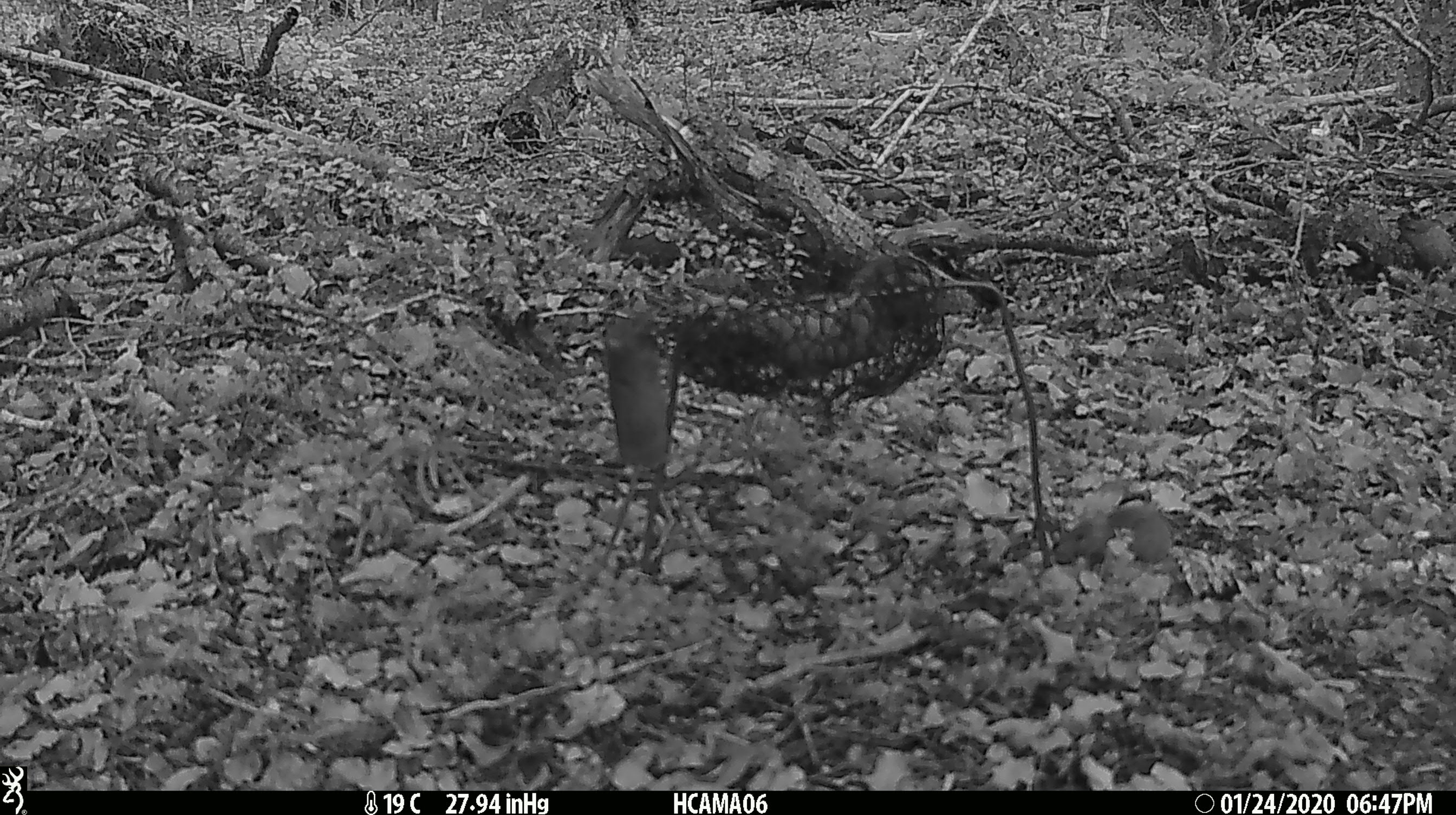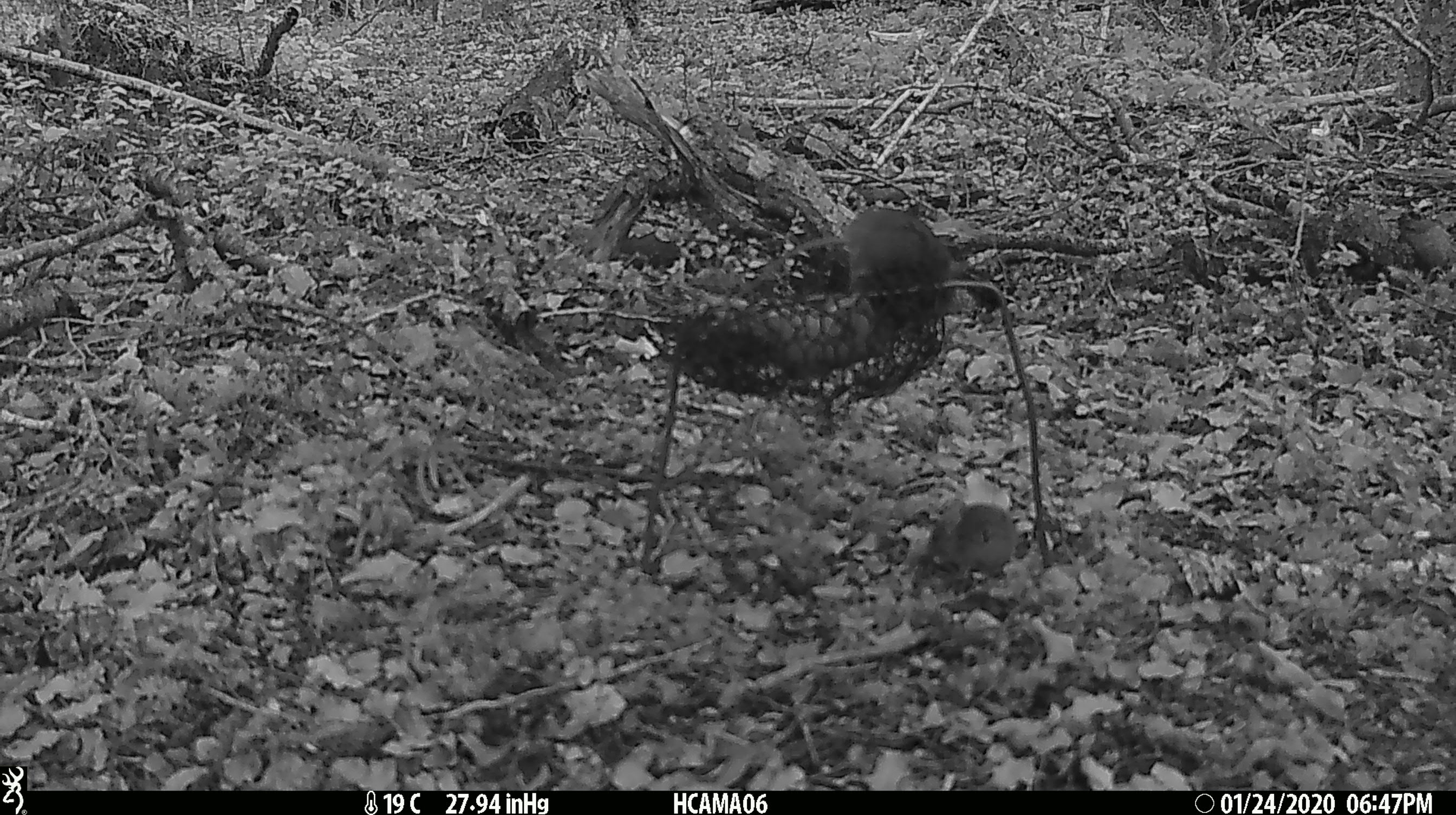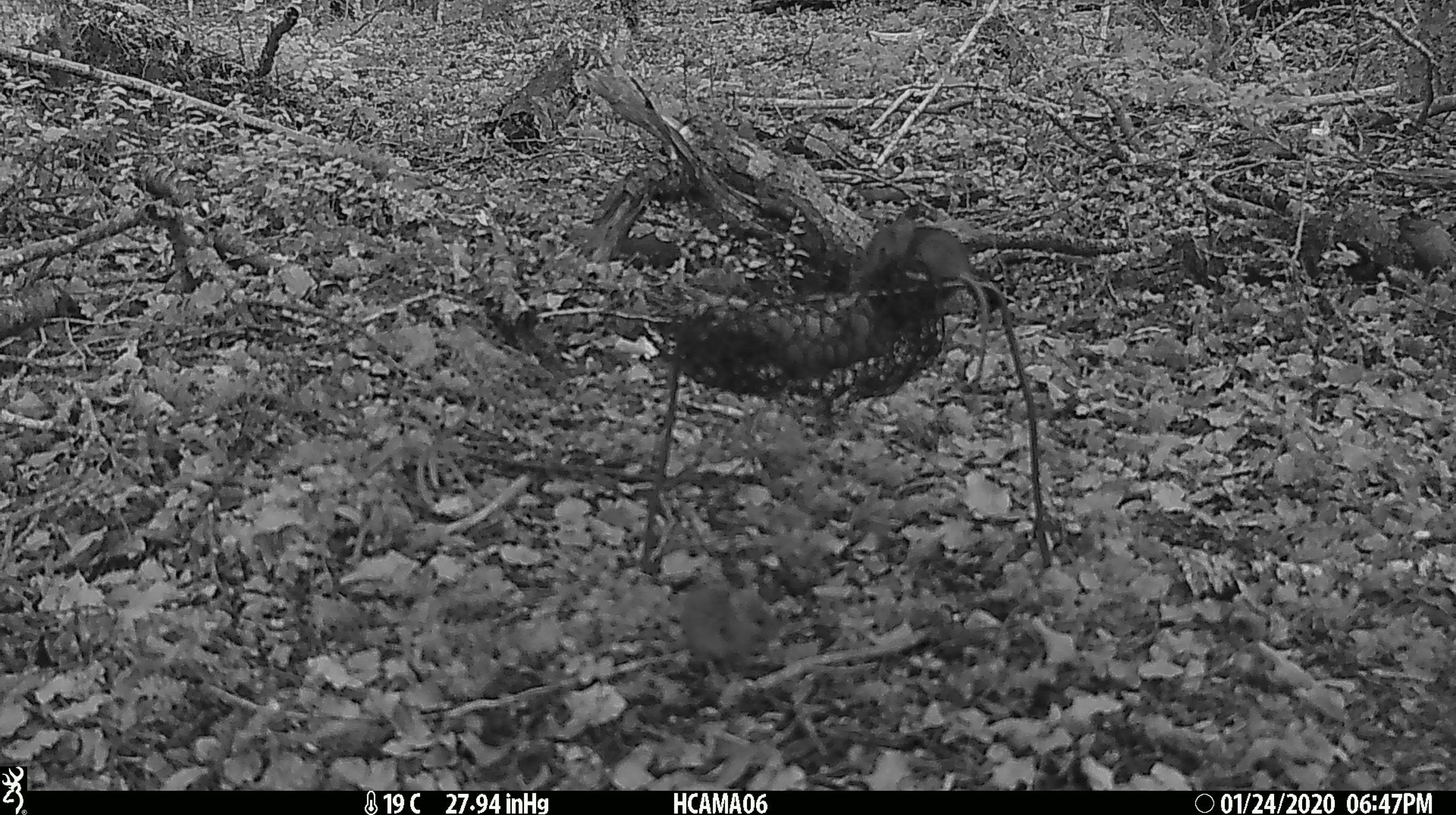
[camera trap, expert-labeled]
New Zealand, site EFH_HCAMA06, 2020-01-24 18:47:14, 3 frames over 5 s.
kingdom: Animalia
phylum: Chordata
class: Mammalia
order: Rodentia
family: Muridae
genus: Mus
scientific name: Mus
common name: mouse